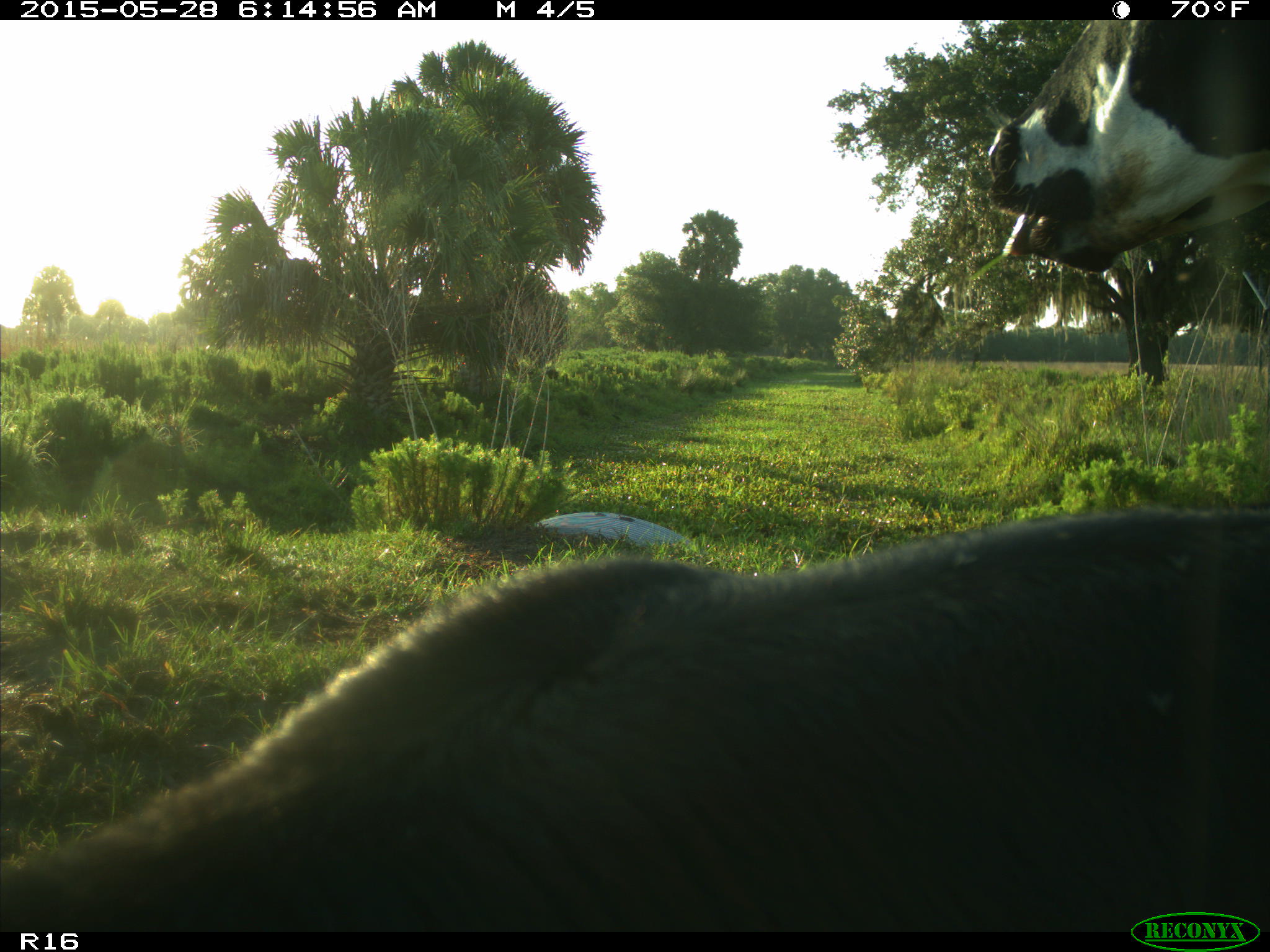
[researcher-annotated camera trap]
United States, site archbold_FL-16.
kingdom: Animalia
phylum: Chordata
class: Mammalia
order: Artiodactyla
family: Bovidae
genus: Bos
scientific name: Bos taurus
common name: domestic cow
Bos taurus (domestic cow).